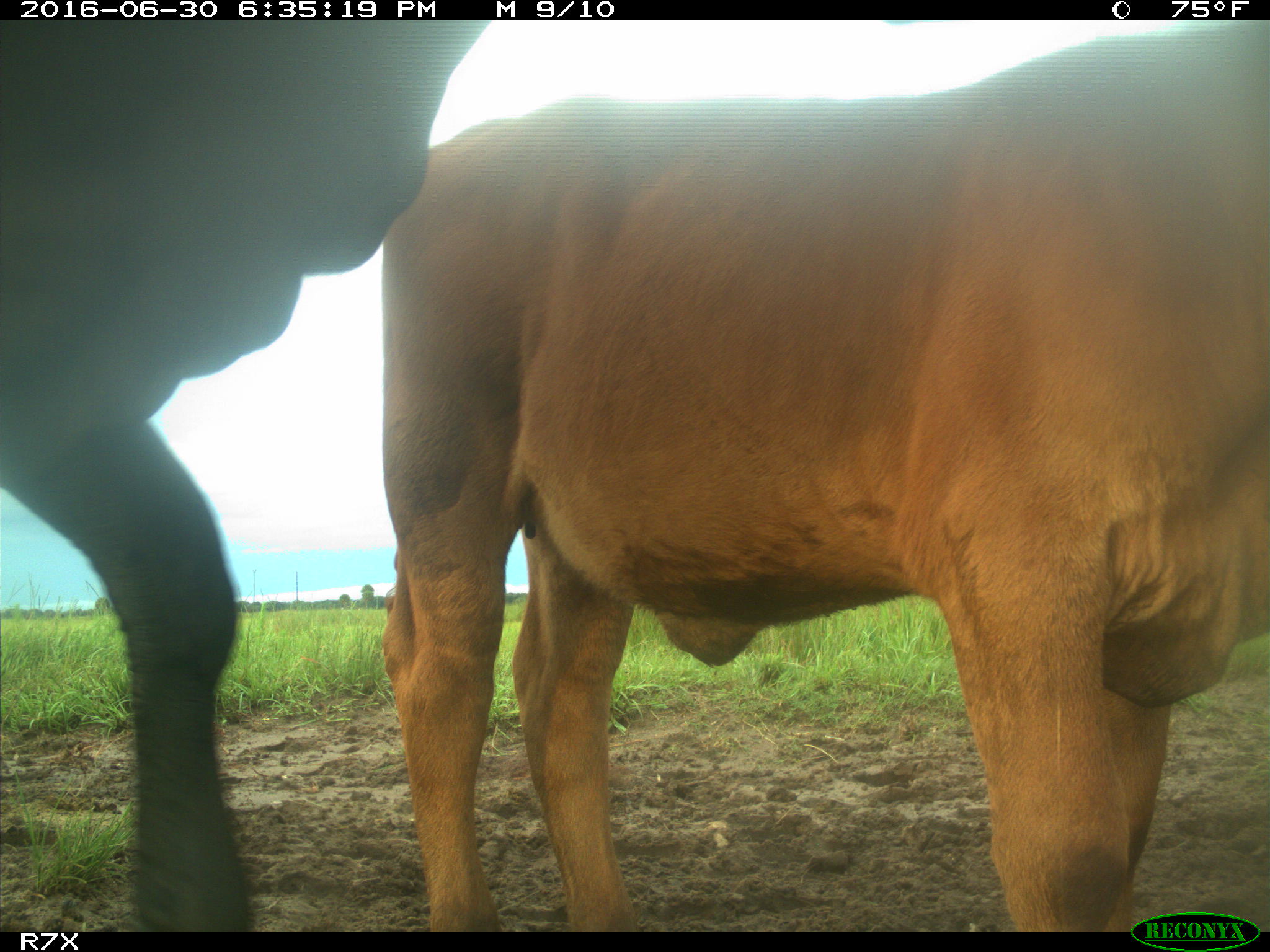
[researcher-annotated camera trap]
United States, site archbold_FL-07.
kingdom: Animalia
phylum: Chordata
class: Mammalia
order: Artiodactyla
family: Bovidae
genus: Bos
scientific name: Bos taurus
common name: domestic cow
Bos taurus (domestic cow).